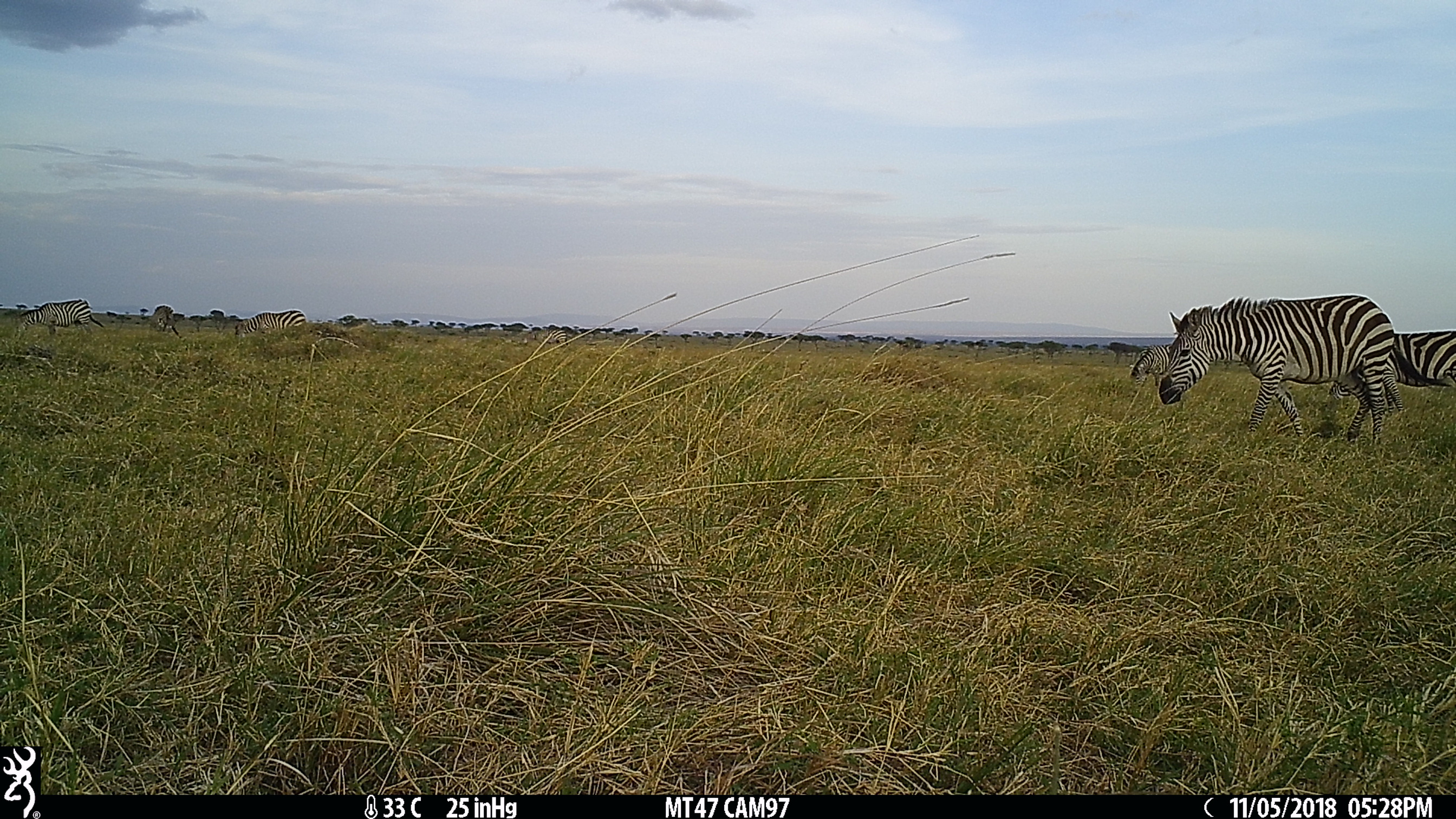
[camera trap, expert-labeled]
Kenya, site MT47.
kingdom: Animalia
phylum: Chordata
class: Mammalia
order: Perissodactyla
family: Equidae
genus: Equus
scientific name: Equus quagga burchellii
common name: burchell's zebra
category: zebra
Zebra (burchell's zebra) (Equus quagga burchellii).